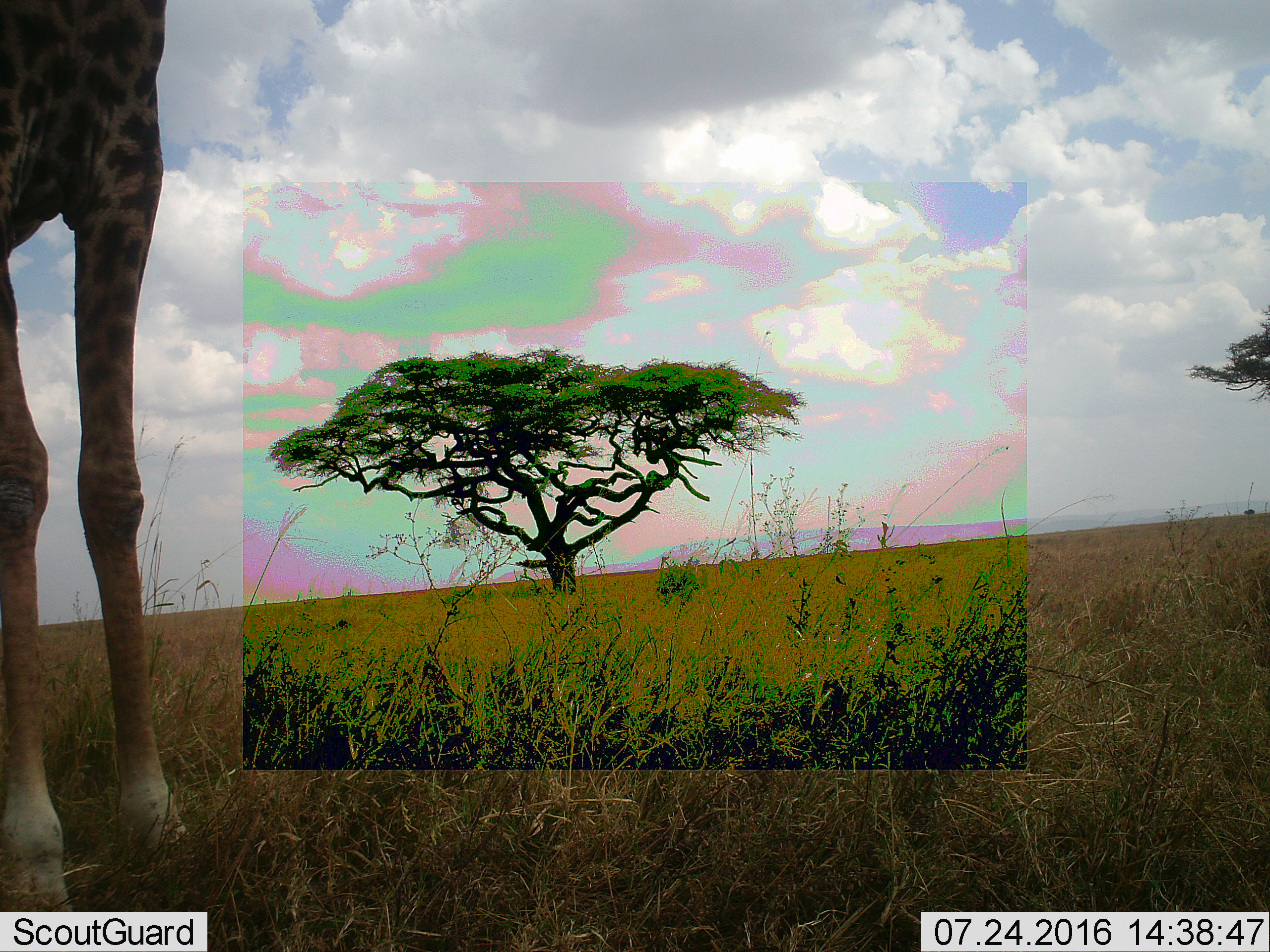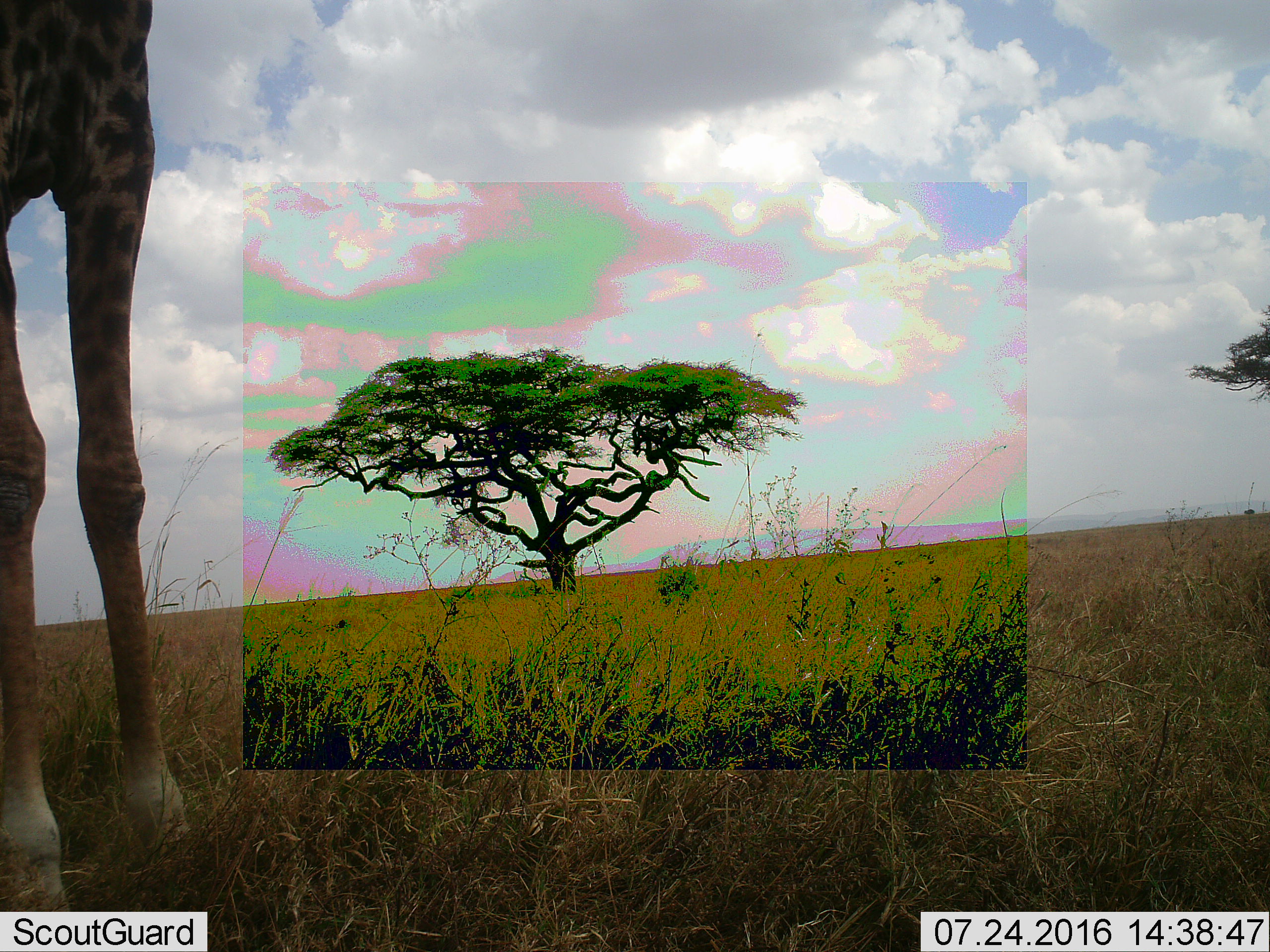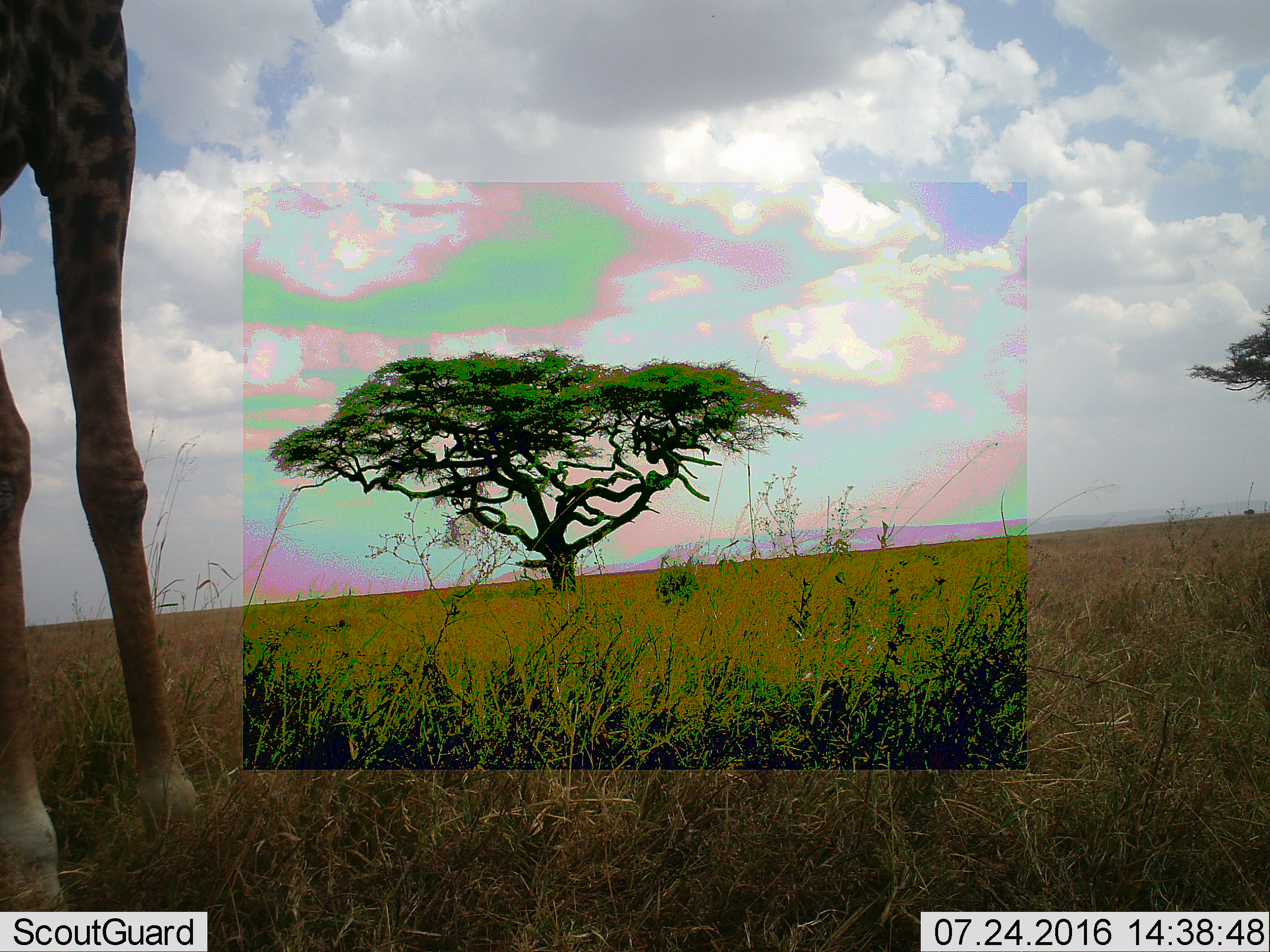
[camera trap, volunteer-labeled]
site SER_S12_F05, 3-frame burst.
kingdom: Animalia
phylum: Chordata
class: Mammalia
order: Artiodactyla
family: Giraffidae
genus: Giraffa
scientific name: Giraffa camelopardalis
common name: giraffe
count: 1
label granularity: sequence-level